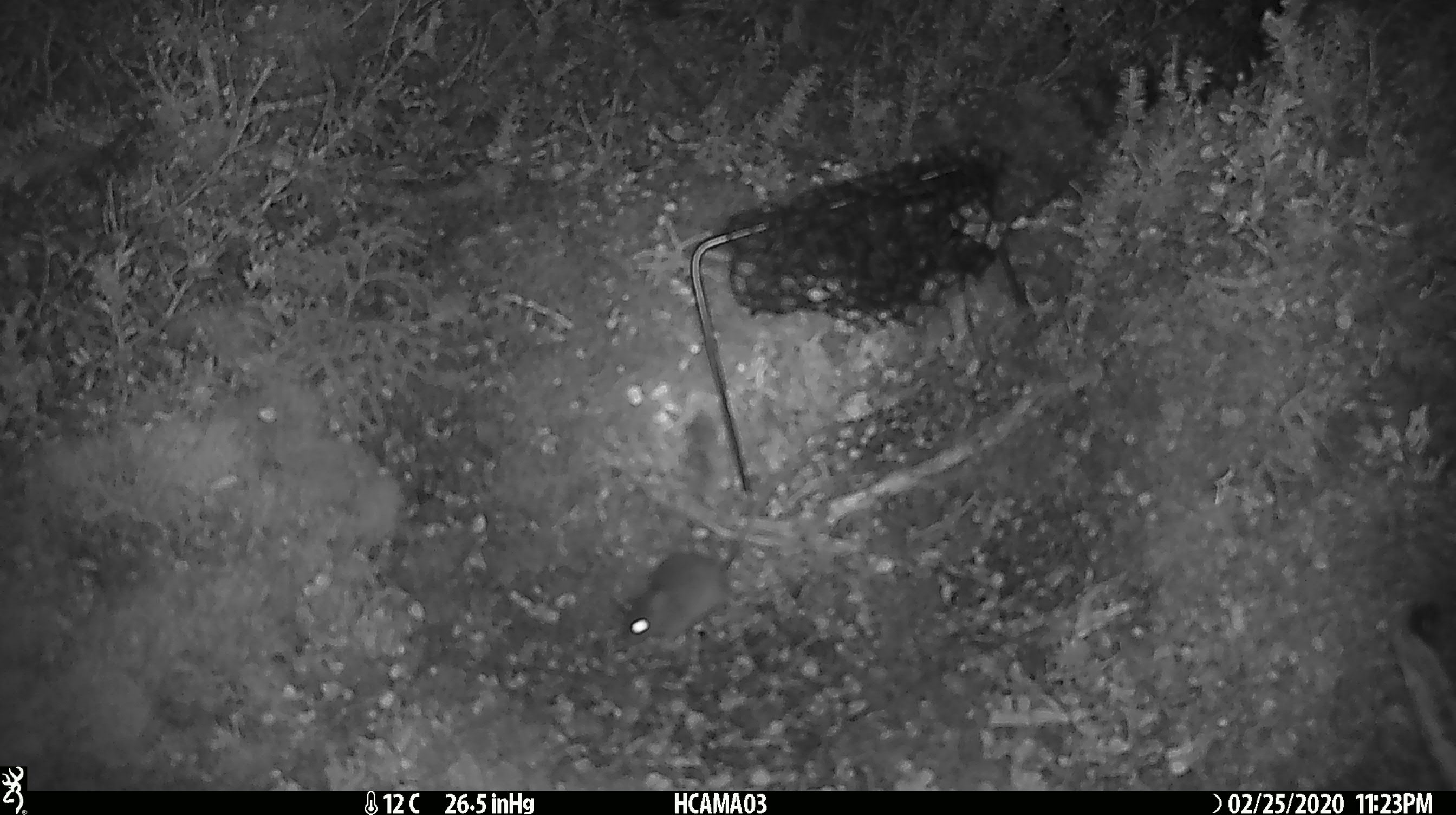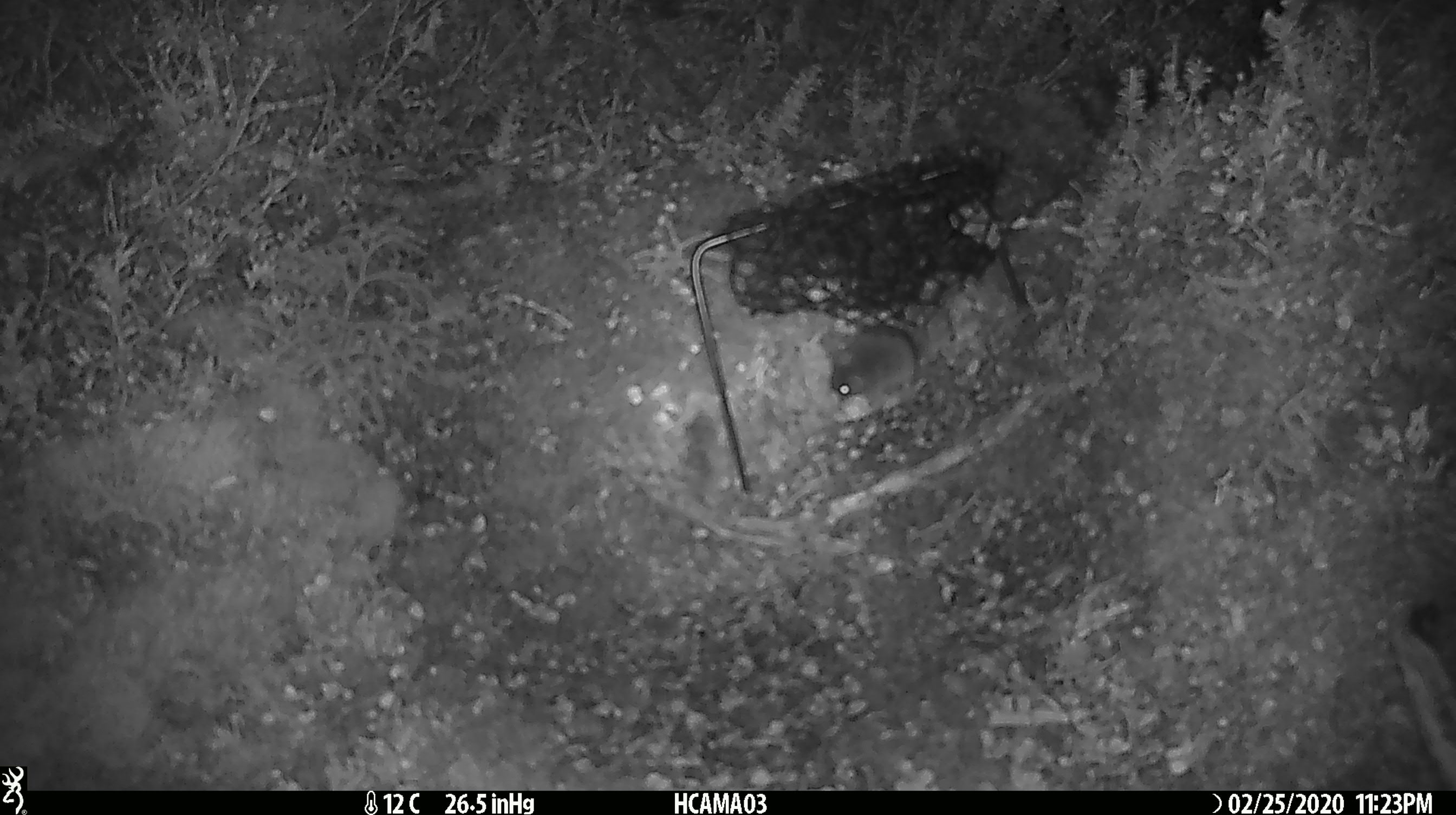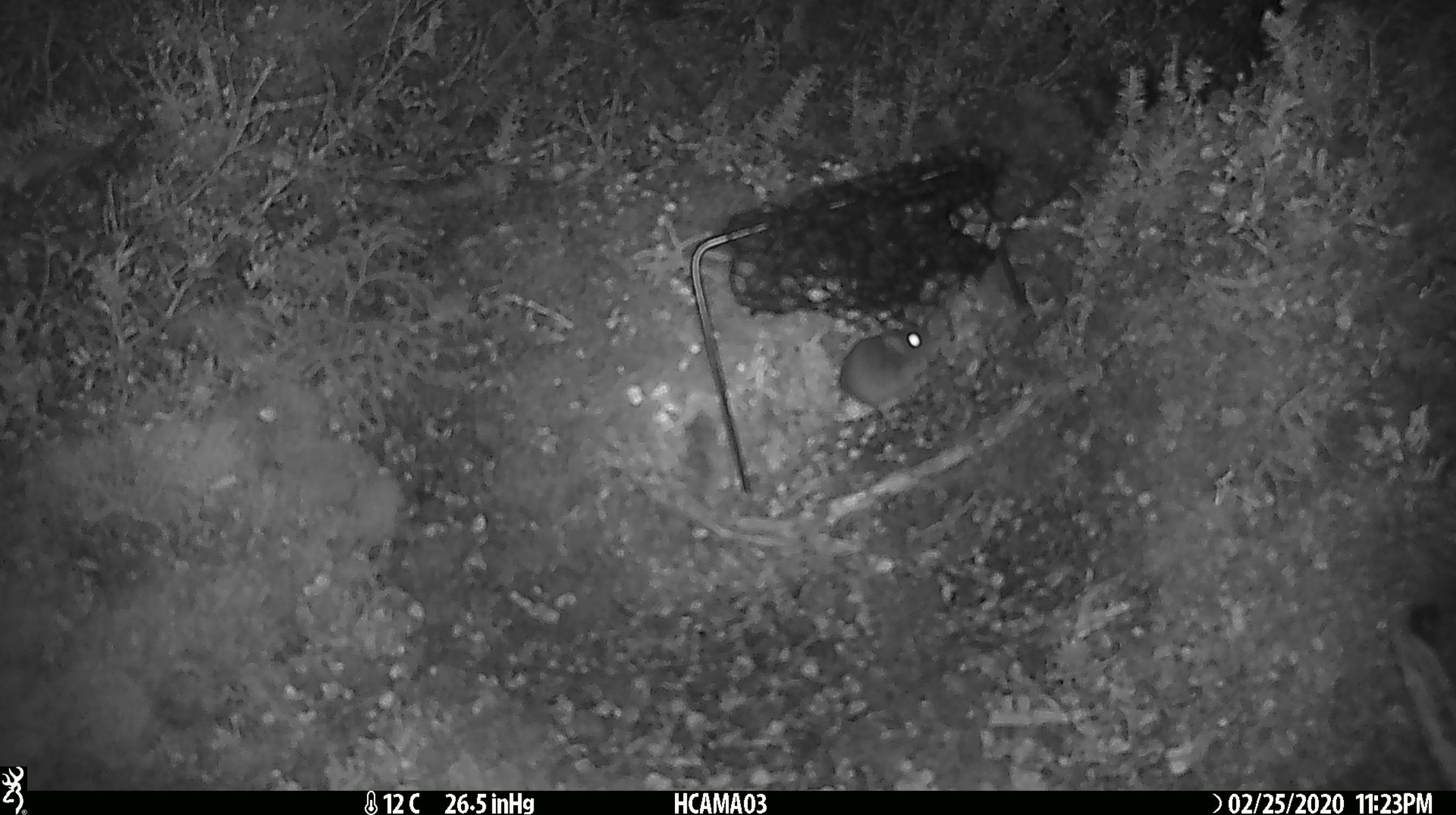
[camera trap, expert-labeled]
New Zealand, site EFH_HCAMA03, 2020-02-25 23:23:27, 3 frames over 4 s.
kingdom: Animalia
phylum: Chordata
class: Mammalia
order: Rodentia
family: Muridae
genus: Mus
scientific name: Mus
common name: mouse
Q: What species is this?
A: Mouse (Mus).